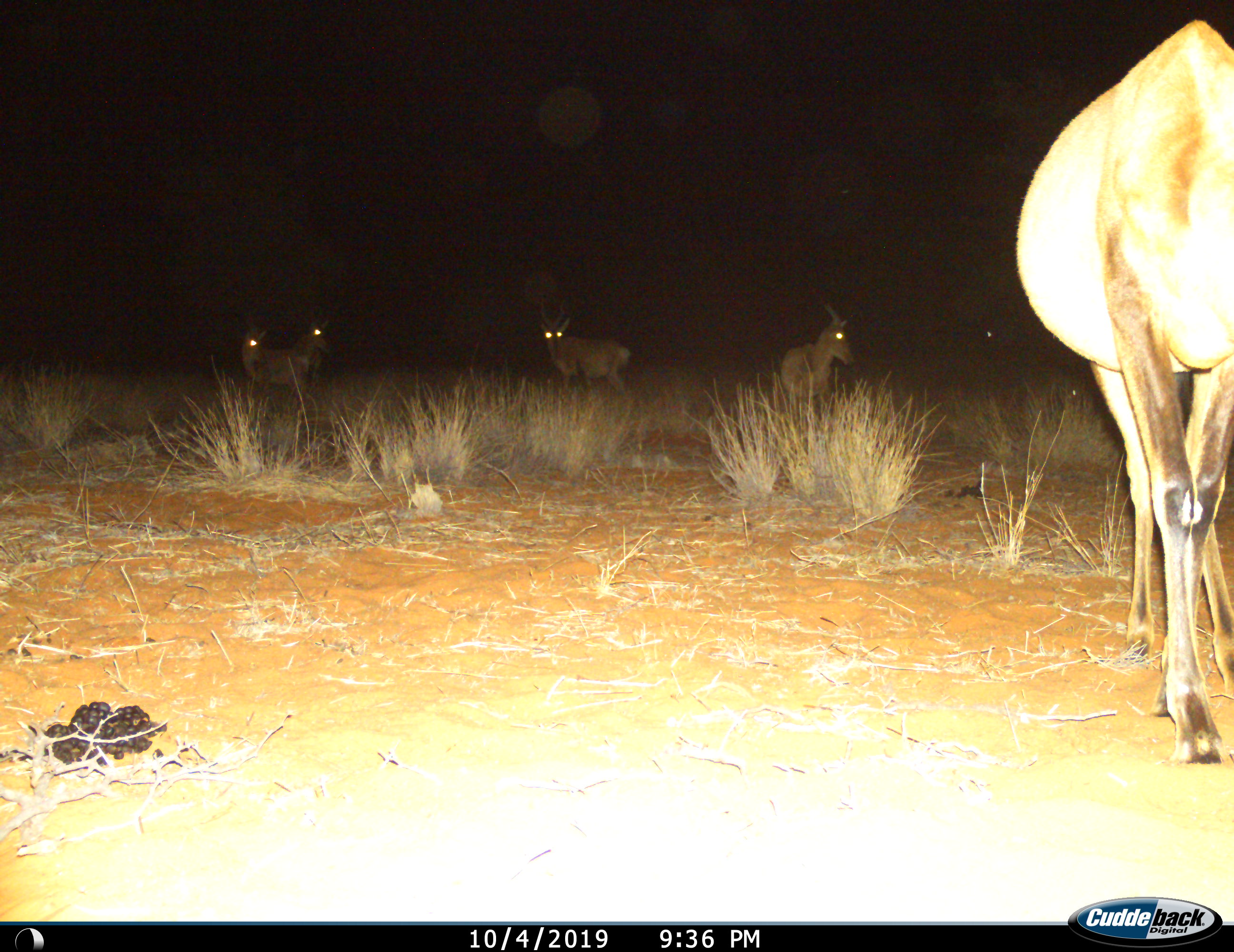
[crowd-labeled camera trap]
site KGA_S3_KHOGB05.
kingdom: Animalia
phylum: Chordata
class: Mammalia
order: Artiodactyla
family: Bovidae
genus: Alcelaphus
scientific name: Alcelaphus buselaphus caama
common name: red hartebeest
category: hartebeestred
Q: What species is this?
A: Hartebeestred (red hartebeest) (Alcelaphus buselaphus caama).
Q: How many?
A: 5.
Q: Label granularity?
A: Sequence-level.